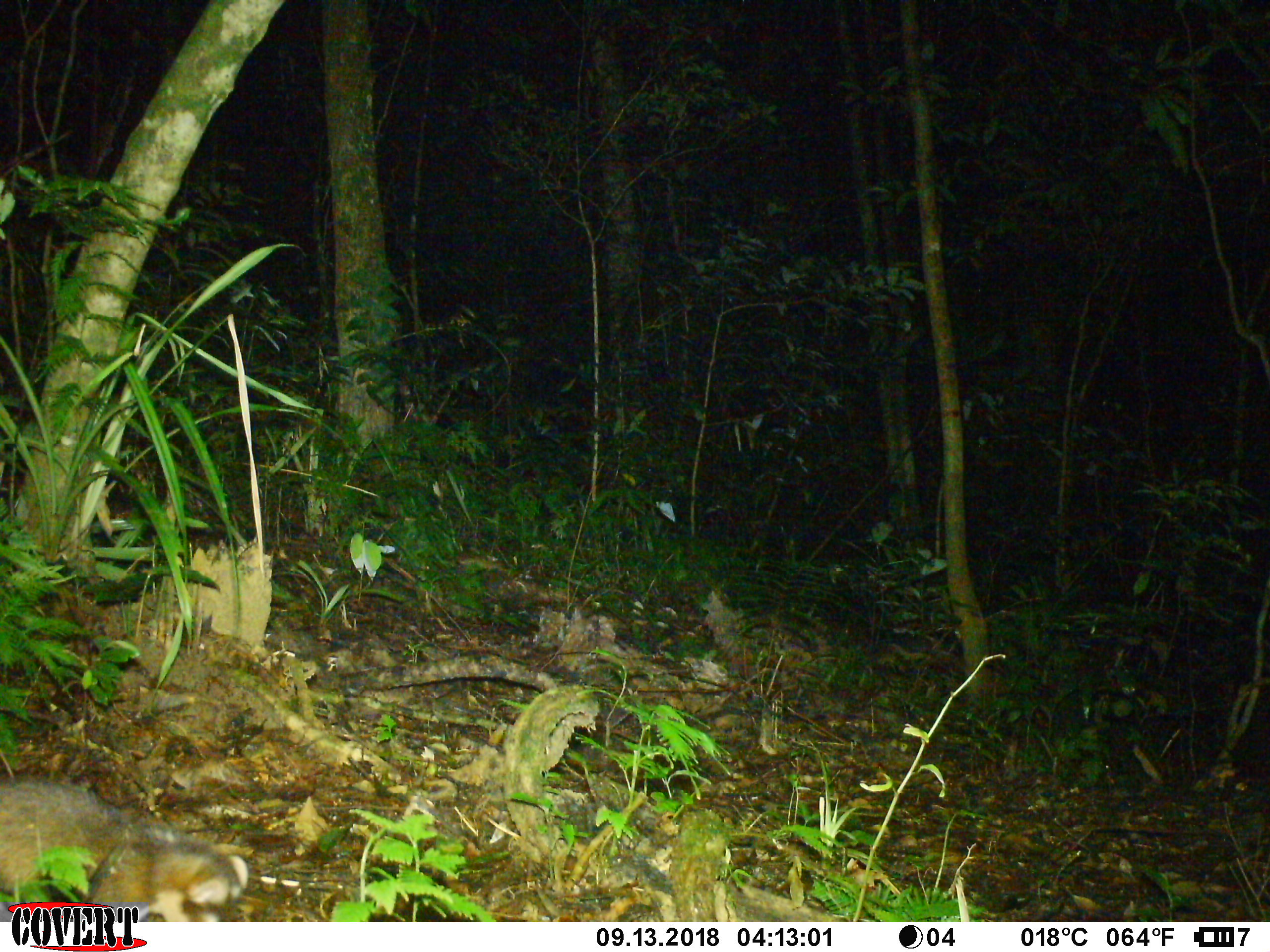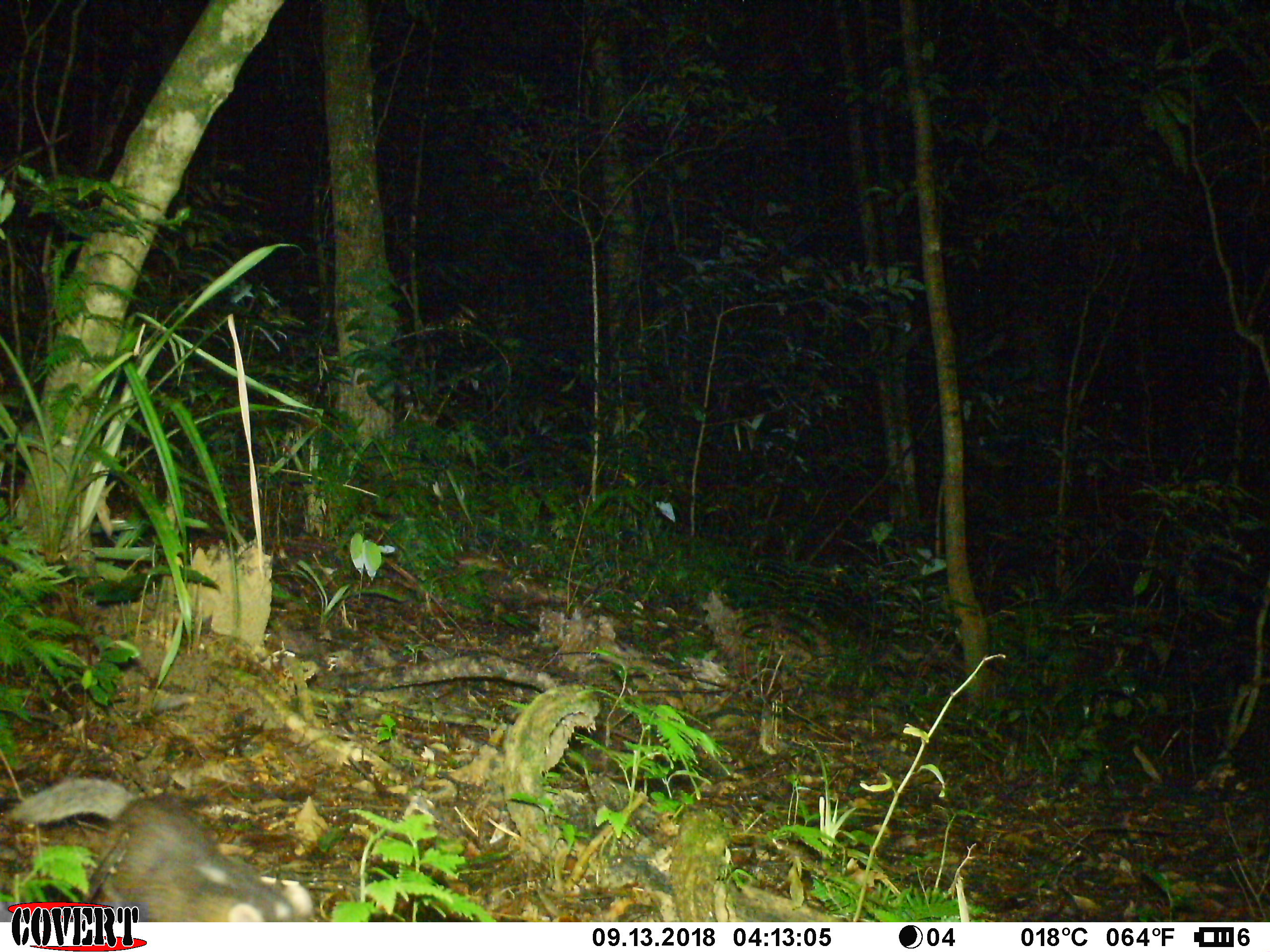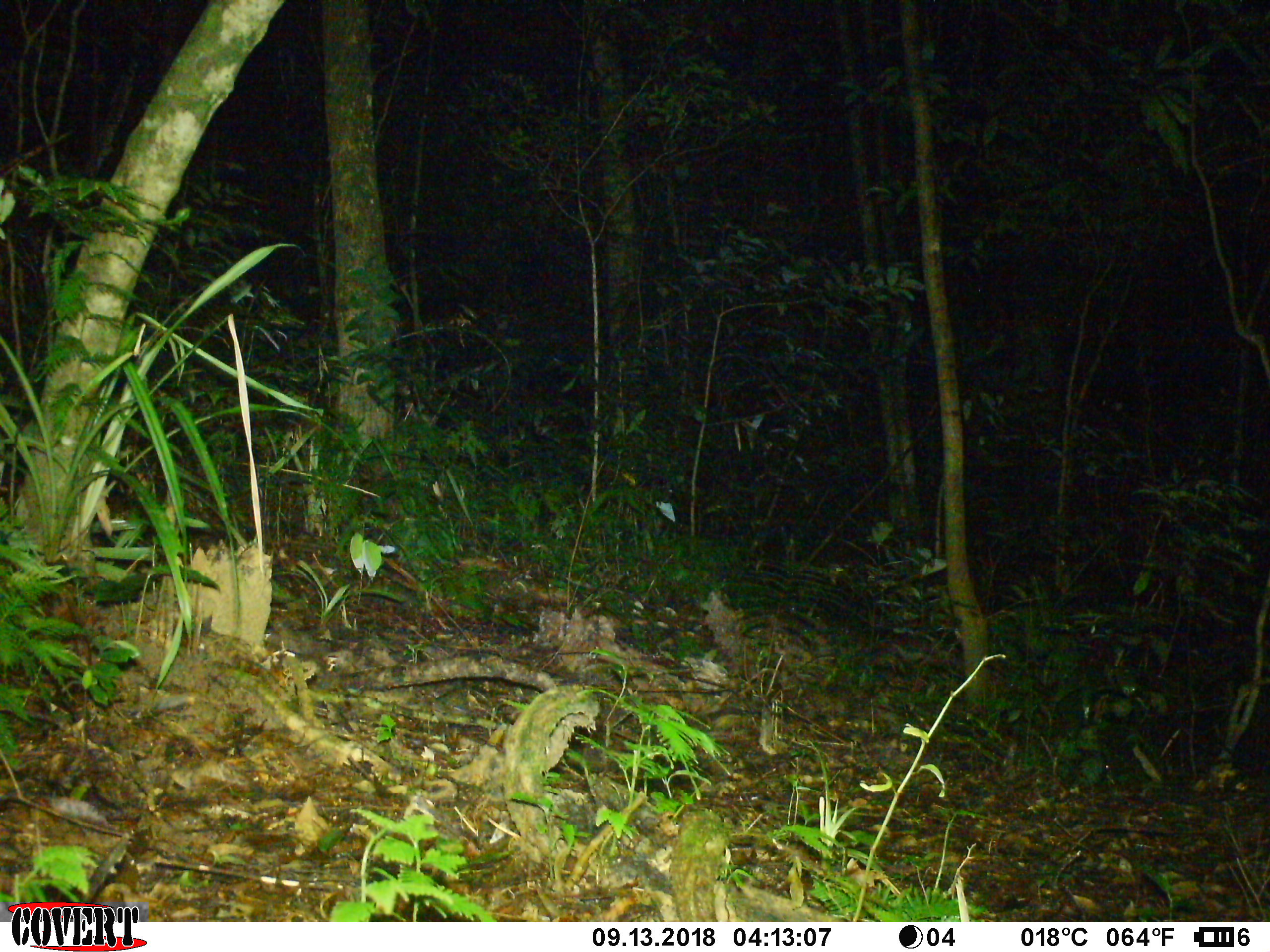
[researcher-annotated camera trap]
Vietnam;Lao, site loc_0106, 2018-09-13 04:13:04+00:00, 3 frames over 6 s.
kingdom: Animalia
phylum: Chordata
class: Mammalia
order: Carnivora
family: Mustelidae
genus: Melogale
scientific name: Melogale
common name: ferret badger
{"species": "ferret badger (Melogale)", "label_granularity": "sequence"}